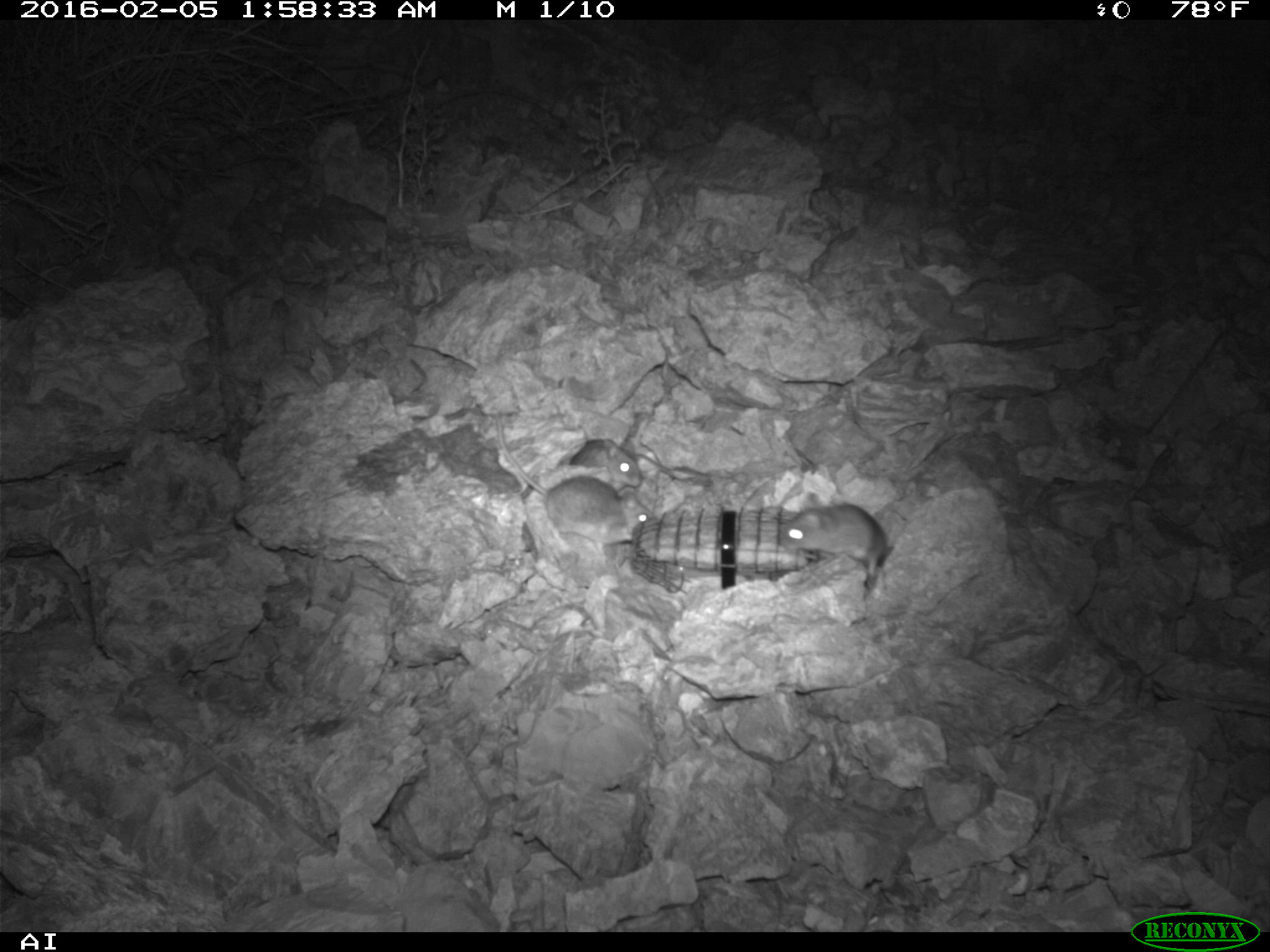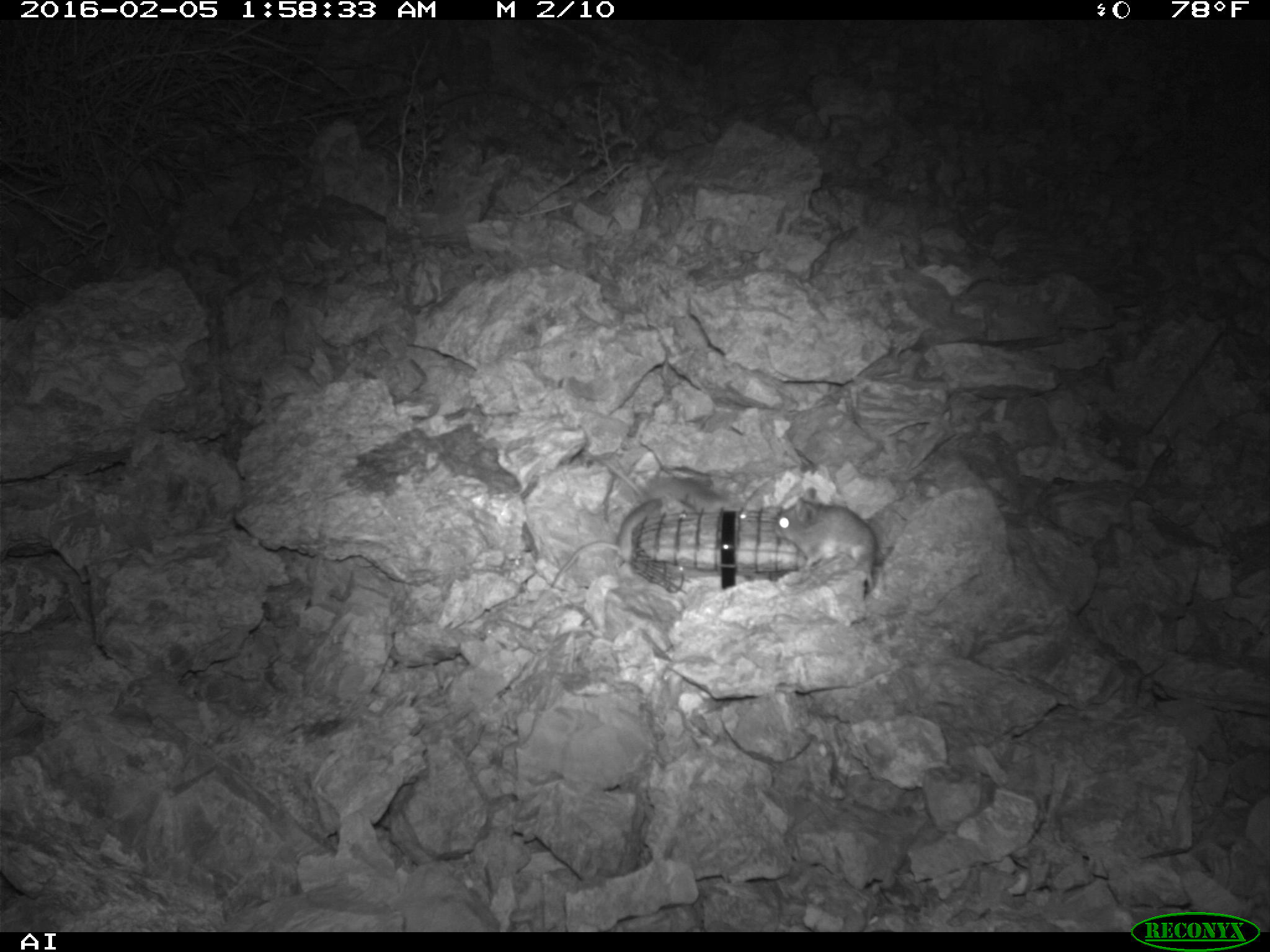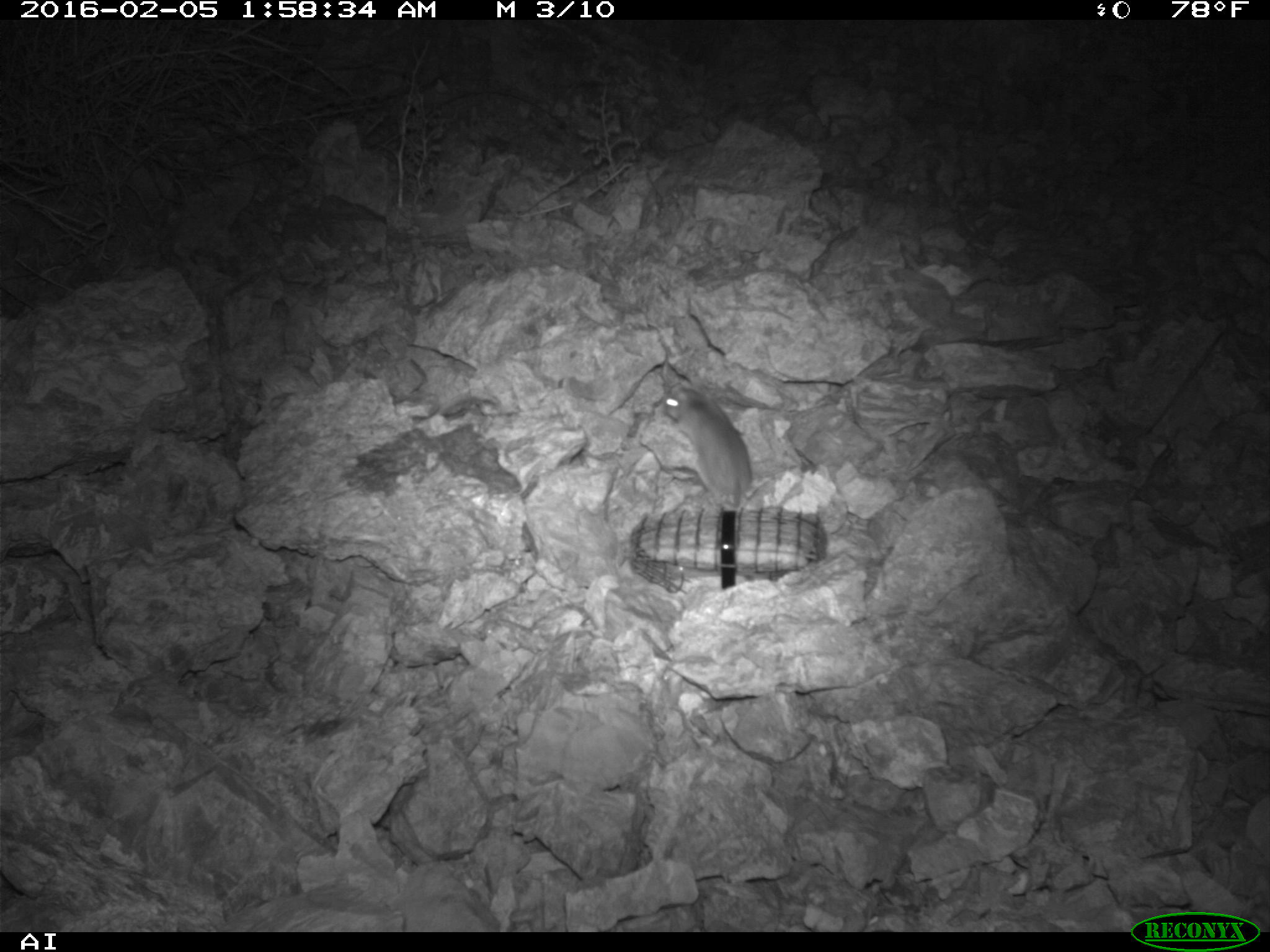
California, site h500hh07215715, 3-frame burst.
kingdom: Animalia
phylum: Chordata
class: Mammalia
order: Rodentia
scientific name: Rodentia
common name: rodent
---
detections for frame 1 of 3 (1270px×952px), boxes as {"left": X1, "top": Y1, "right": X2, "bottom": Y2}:
rodent: {"left": 493, "top": 412, "right": 634, "bottom": 559}; {"left": 784, "top": 503, "right": 900, "bottom": 586}; {"left": 569, "top": 437, "right": 645, "bottom": 495}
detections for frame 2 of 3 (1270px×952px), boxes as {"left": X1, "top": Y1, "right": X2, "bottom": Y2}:
rodent: {"left": 551, "top": 494, "right": 695, "bottom": 586}; {"left": 772, "top": 487, "right": 876, "bottom": 593}; {"left": 595, "top": 449, "right": 731, "bottom": 511}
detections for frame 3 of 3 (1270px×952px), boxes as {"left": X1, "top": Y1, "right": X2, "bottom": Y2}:
rodent: {"left": 656, "top": 355, "right": 751, "bottom": 511}